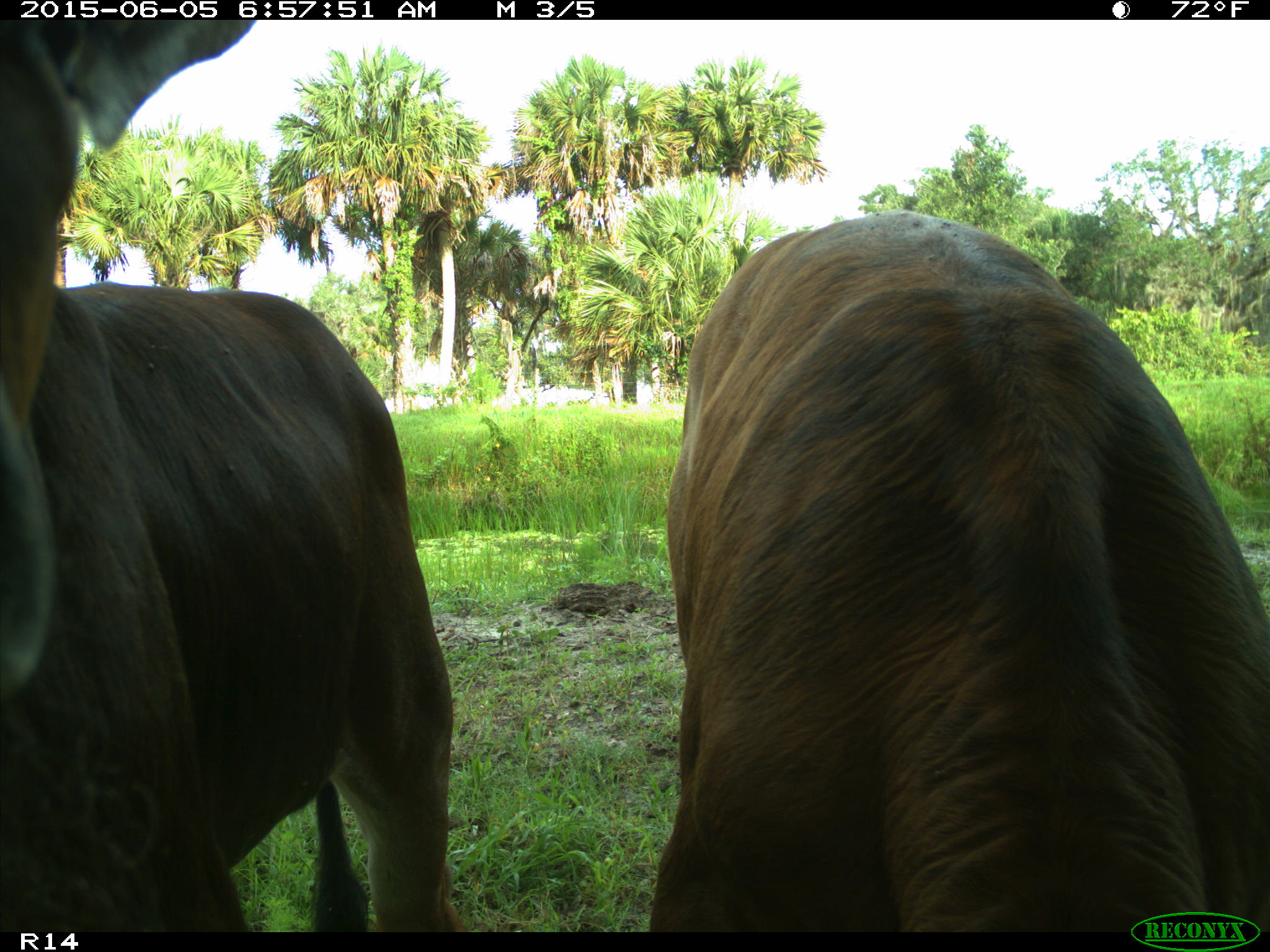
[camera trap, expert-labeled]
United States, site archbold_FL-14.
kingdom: Animalia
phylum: Chordata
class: Mammalia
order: Artiodactyla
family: Bovidae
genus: Bos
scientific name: Bos taurus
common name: domestic cow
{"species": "Bos taurus (domestic cow)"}